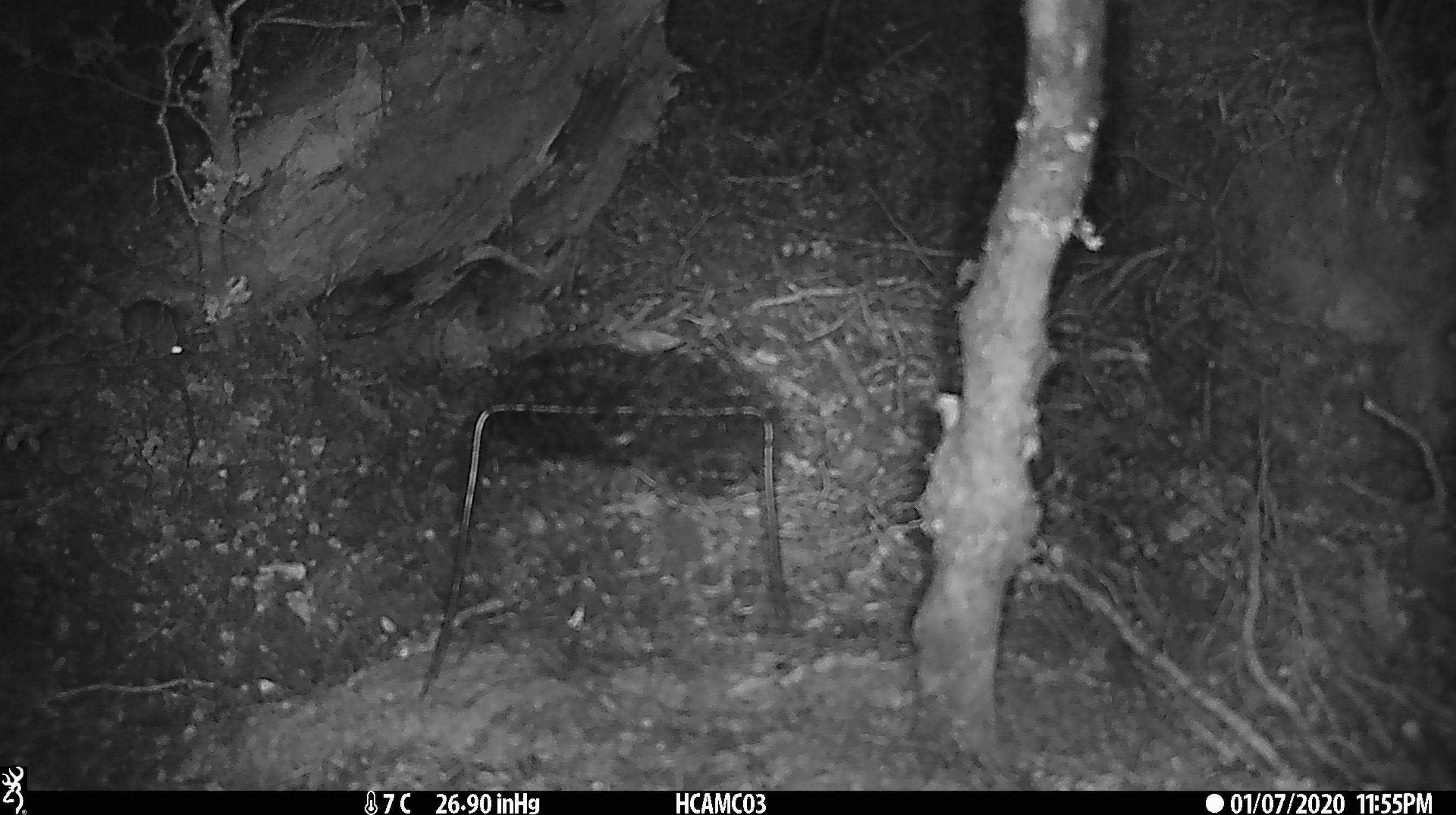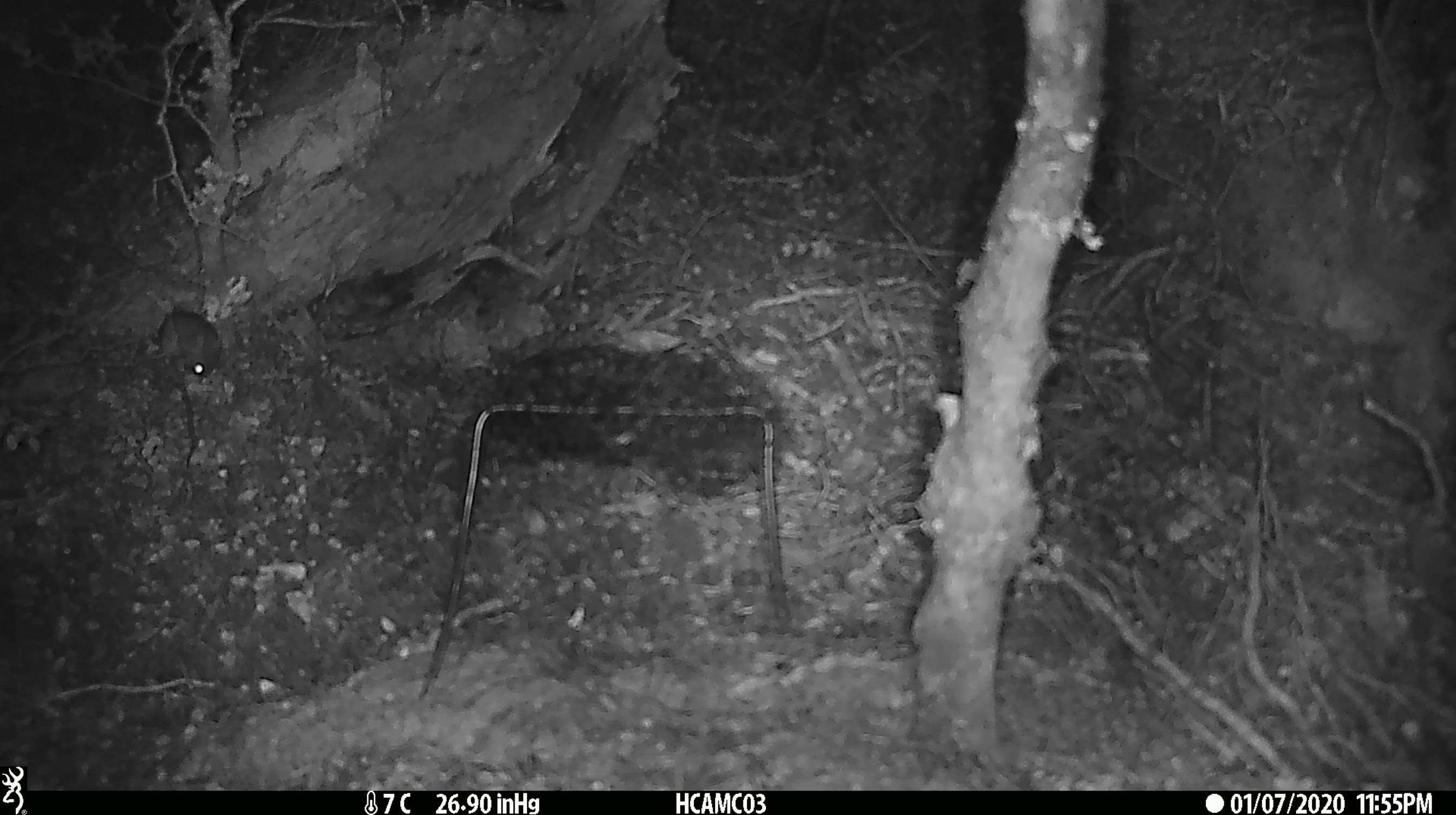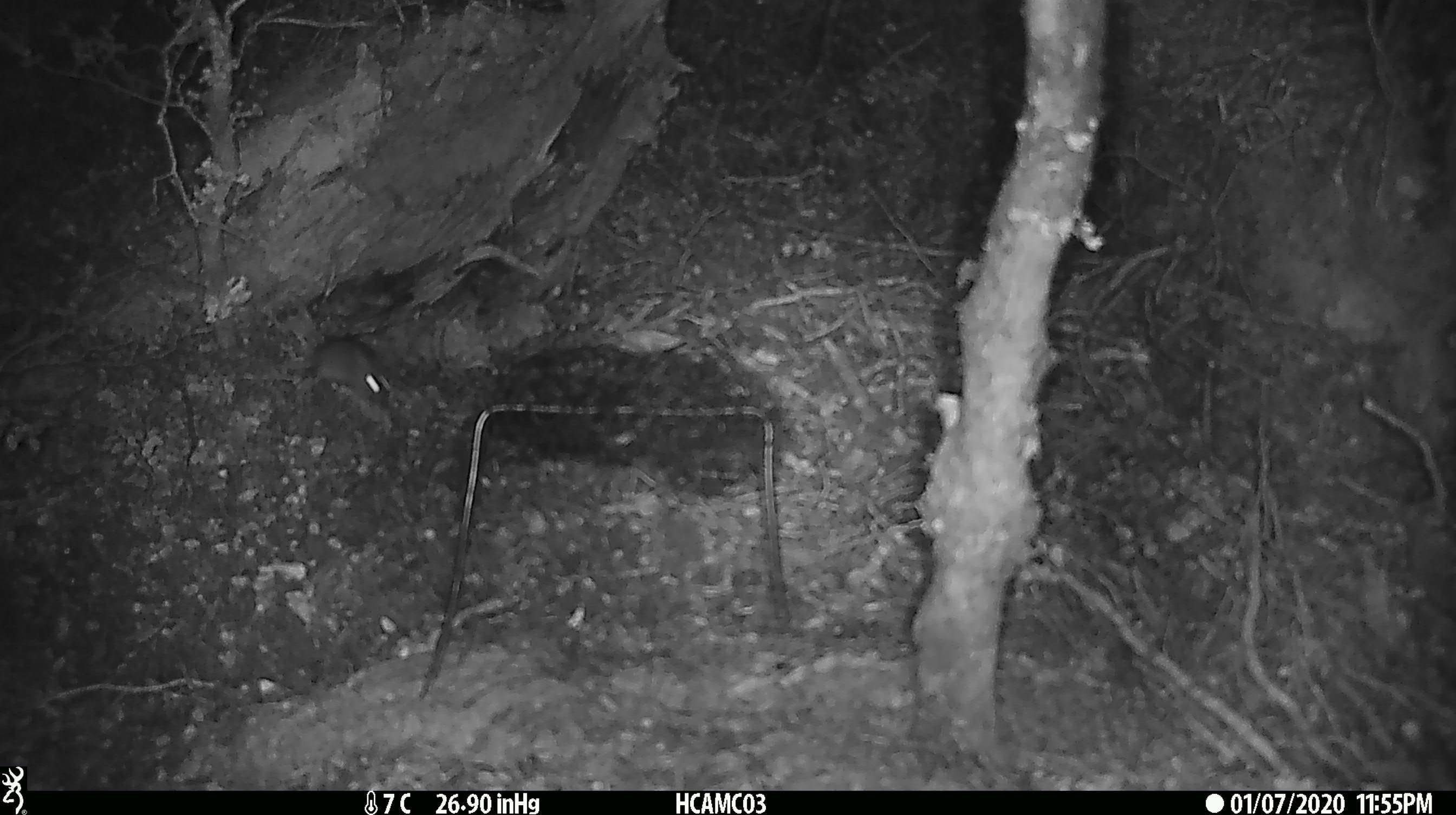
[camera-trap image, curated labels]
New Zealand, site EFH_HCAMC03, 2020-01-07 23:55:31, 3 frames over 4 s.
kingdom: Animalia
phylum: Chordata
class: Mammalia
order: Rodentia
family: Muridae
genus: Mus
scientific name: Mus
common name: mouse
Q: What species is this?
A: Mouse (Mus).